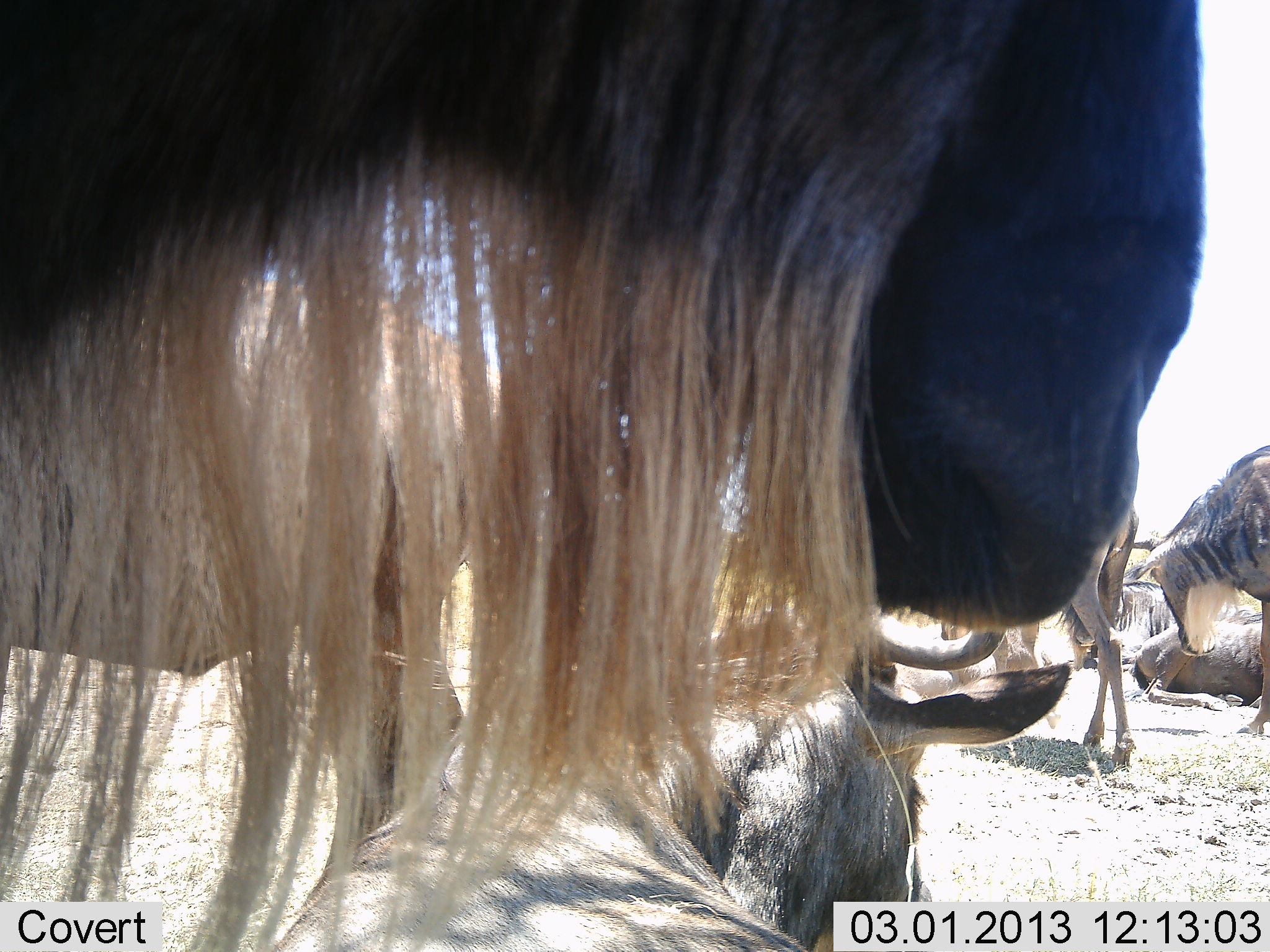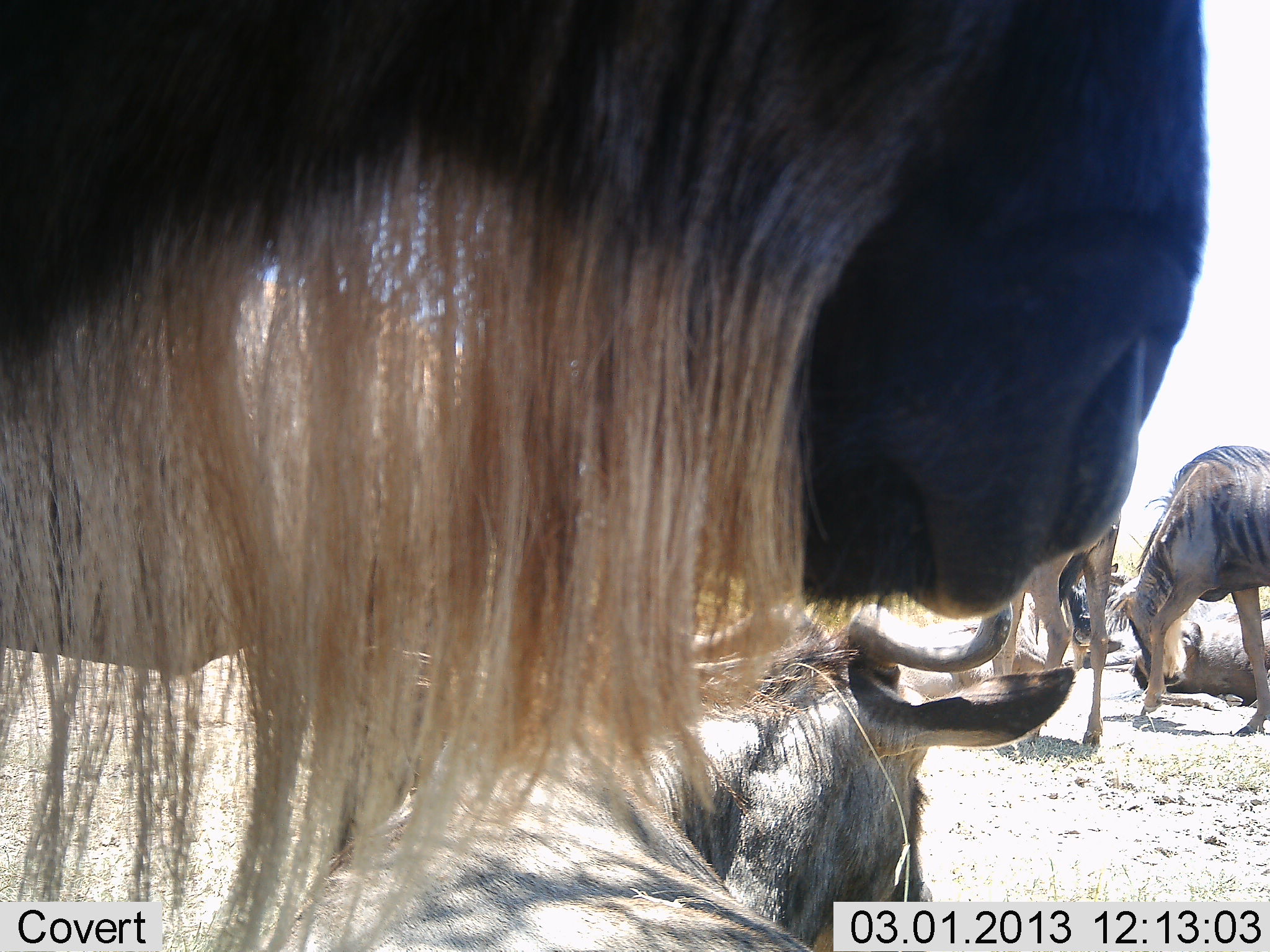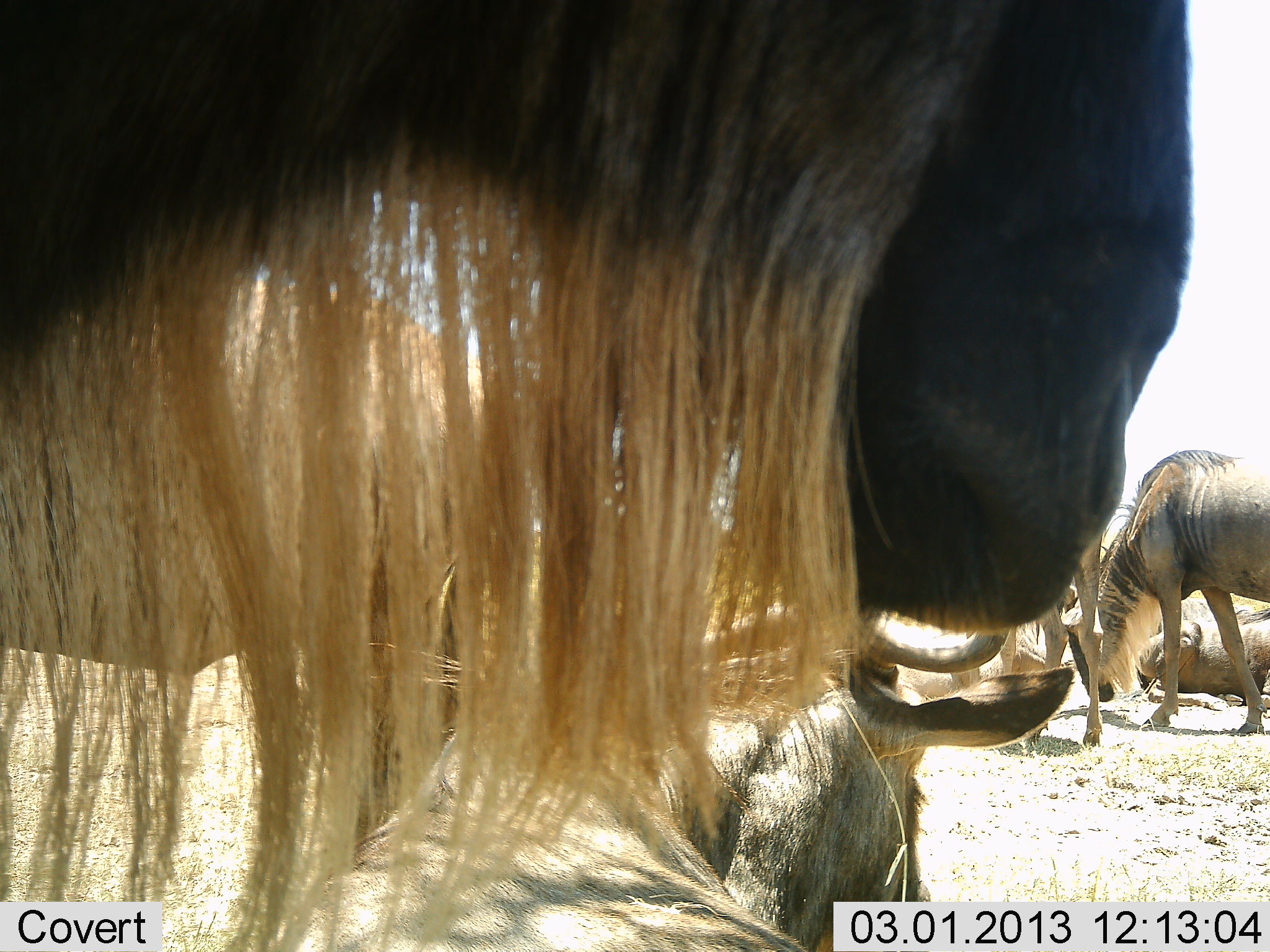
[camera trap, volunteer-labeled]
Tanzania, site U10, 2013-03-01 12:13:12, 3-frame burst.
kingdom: Animalia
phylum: Chordata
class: Mammalia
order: Artiodactyla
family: Bovidae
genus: Connochaetes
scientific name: Connochaetes taurinus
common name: blue wildebeest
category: wildebeest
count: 5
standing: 58%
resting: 83%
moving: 31%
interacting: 11%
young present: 6%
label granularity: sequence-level